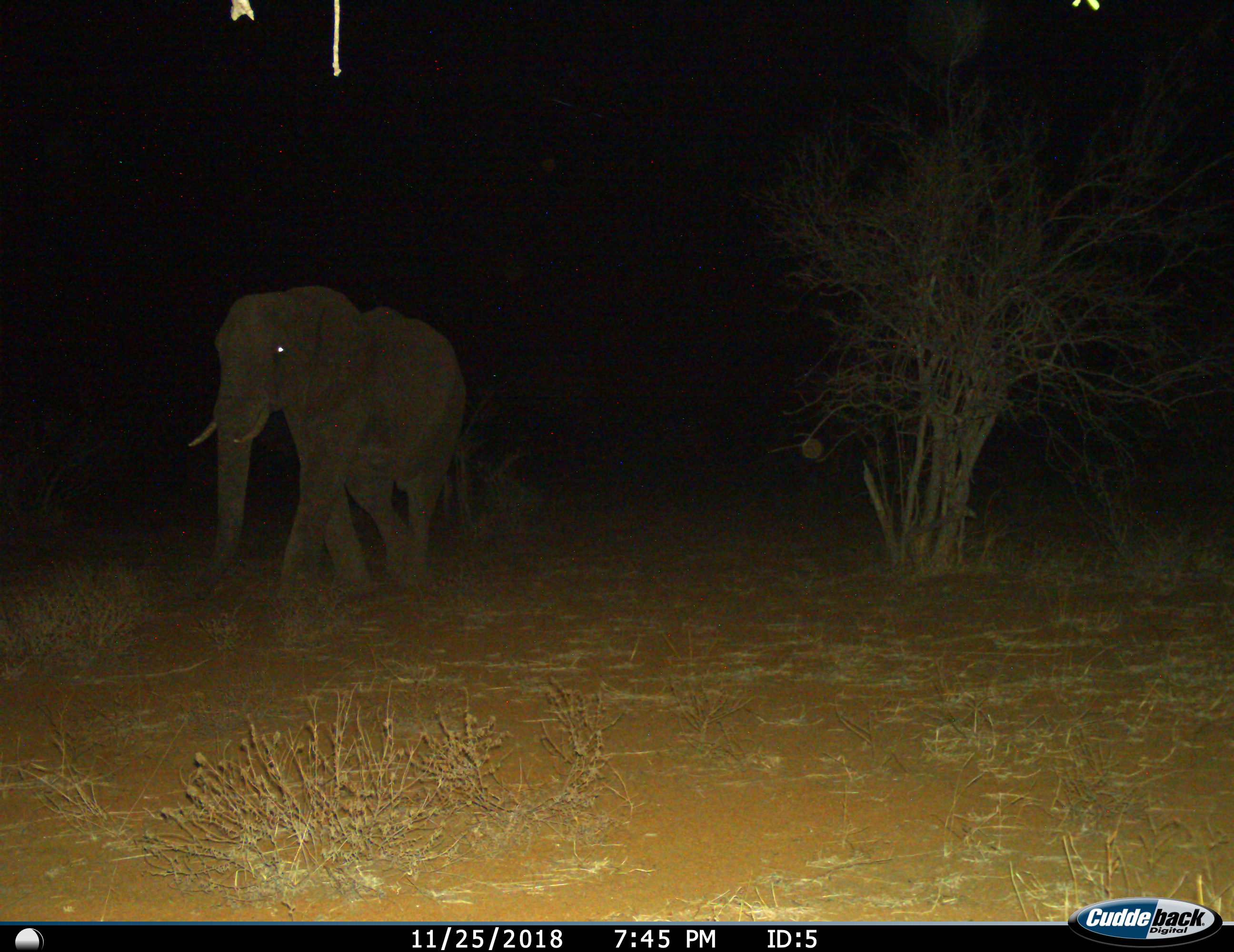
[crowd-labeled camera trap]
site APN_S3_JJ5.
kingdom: Animalia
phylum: Chordata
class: Mammalia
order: Proboscidea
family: Elephantidae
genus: Loxodonta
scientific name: Loxodonta africana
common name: african bush elephant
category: elephant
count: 1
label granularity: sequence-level